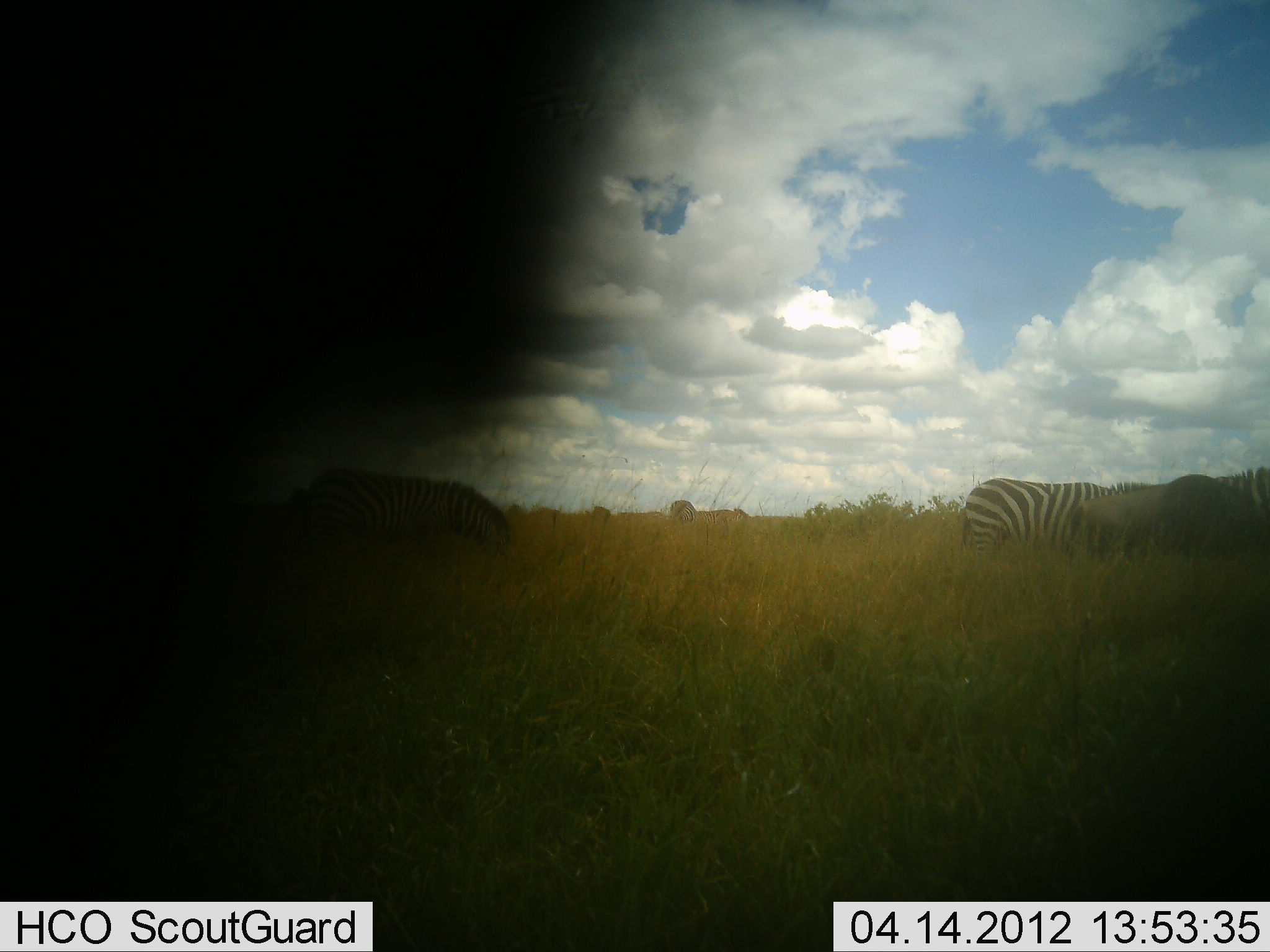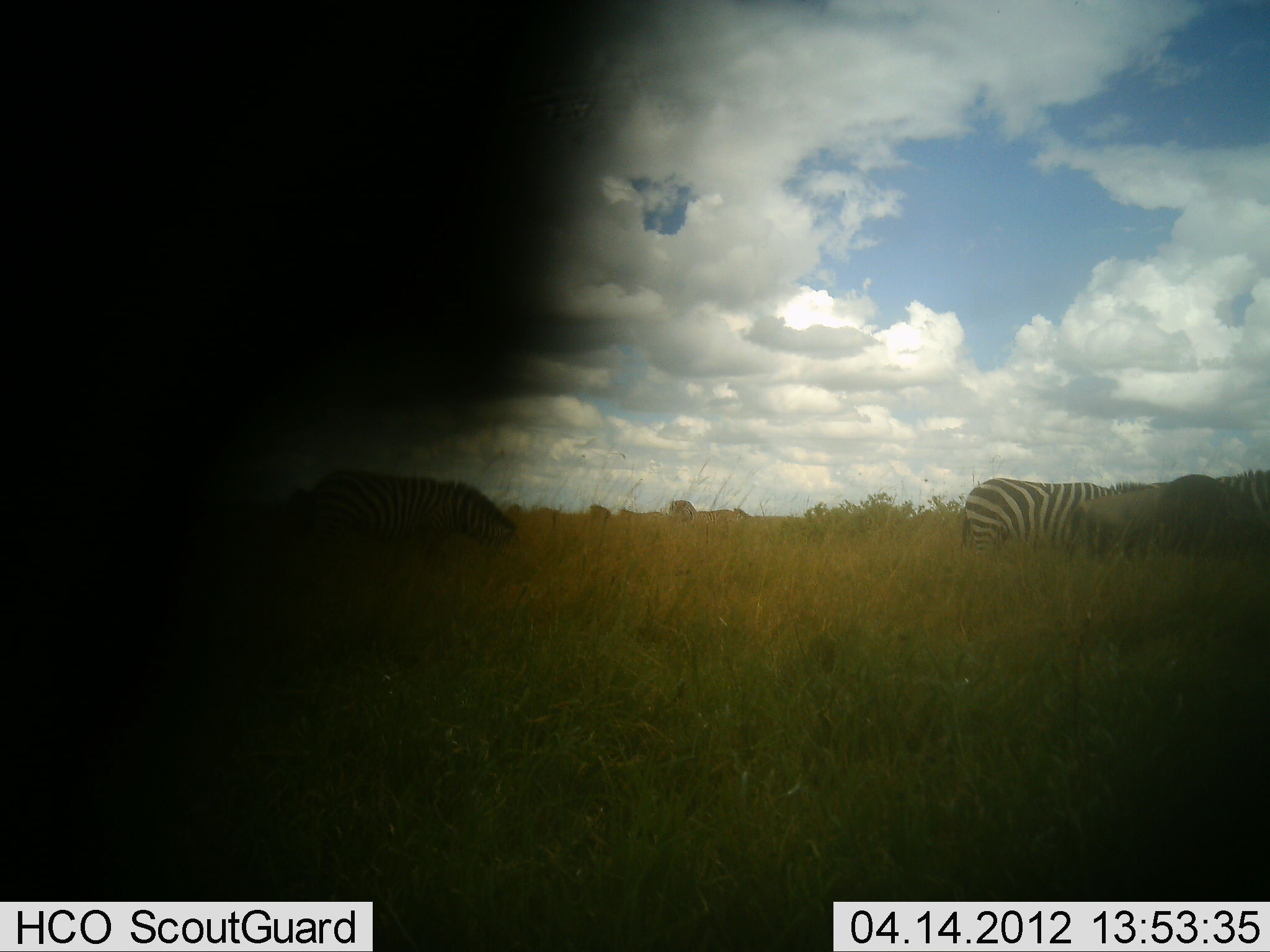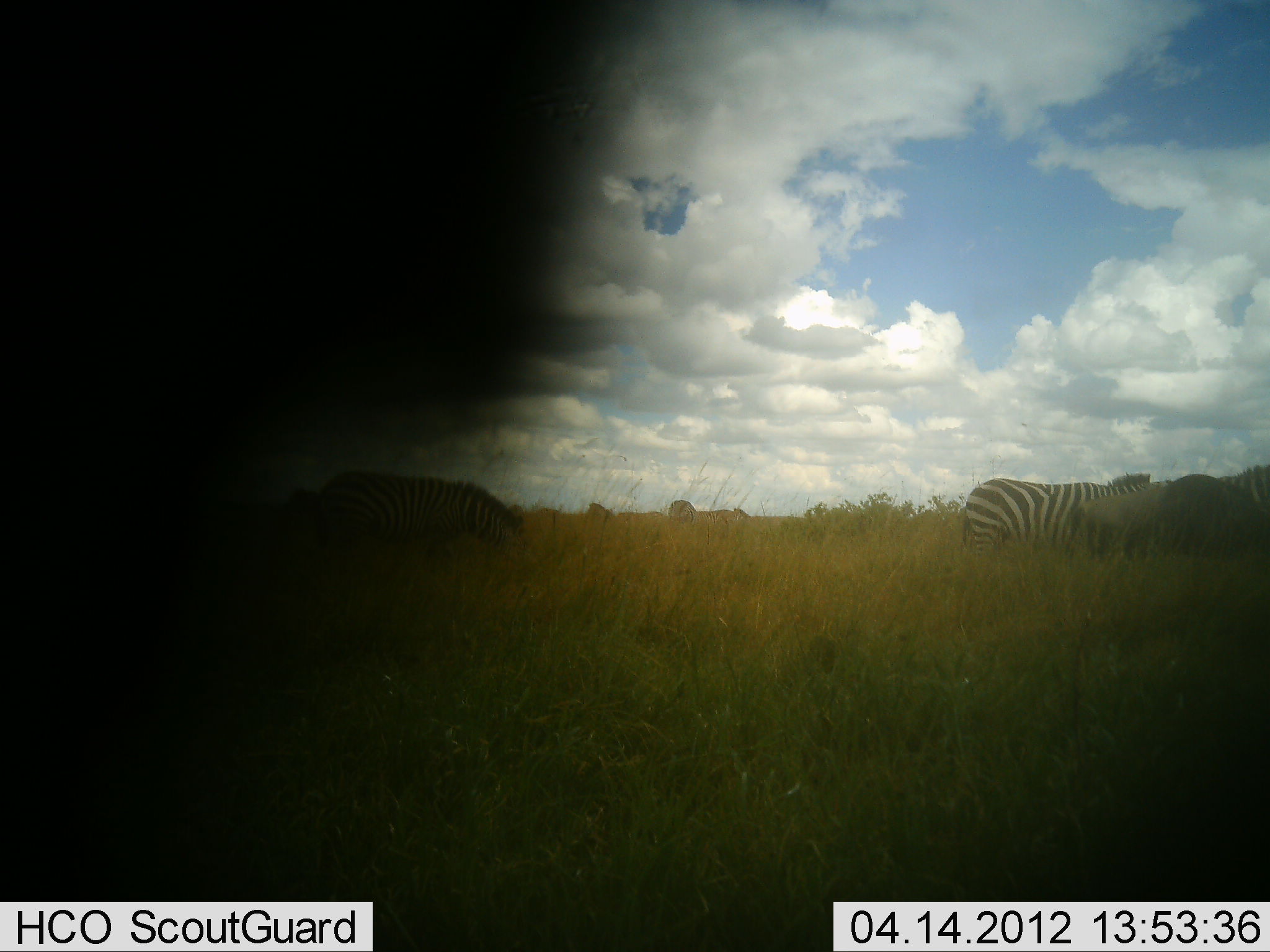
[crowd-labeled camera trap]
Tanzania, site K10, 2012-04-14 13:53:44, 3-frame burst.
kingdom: Animalia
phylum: Chordata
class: Mammalia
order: Perissodactyla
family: Equidae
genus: Equus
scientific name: Equus quagga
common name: plains zebra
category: zebra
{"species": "zebra (plains zebra) (Equus quagga)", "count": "3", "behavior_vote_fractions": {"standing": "57%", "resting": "0%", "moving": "13%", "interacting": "4%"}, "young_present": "4%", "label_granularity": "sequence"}